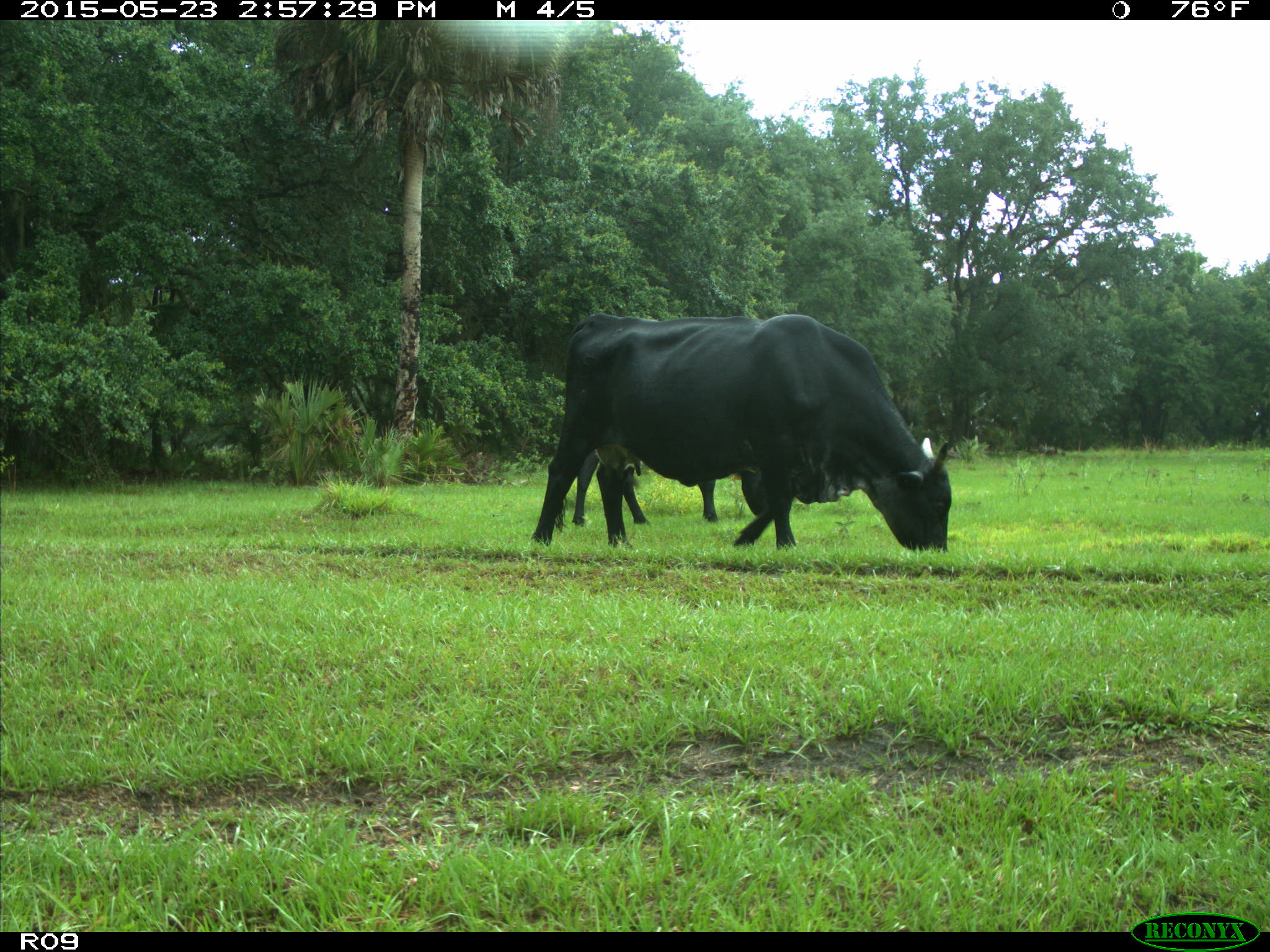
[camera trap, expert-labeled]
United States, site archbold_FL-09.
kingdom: Animalia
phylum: Chordata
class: Mammalia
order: Artiodactyla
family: Bovidae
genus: Bos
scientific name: Bos taurus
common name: domestic cow